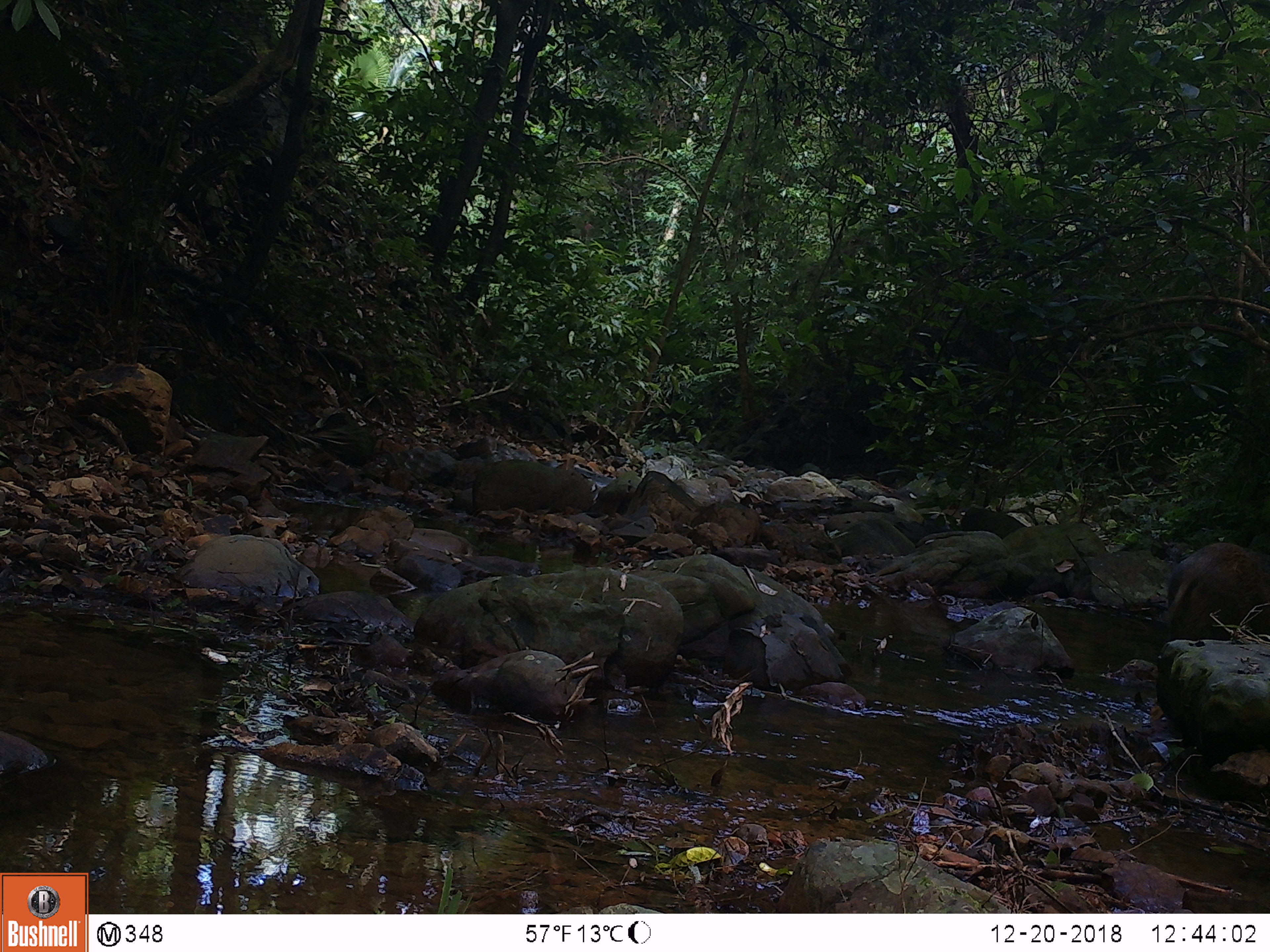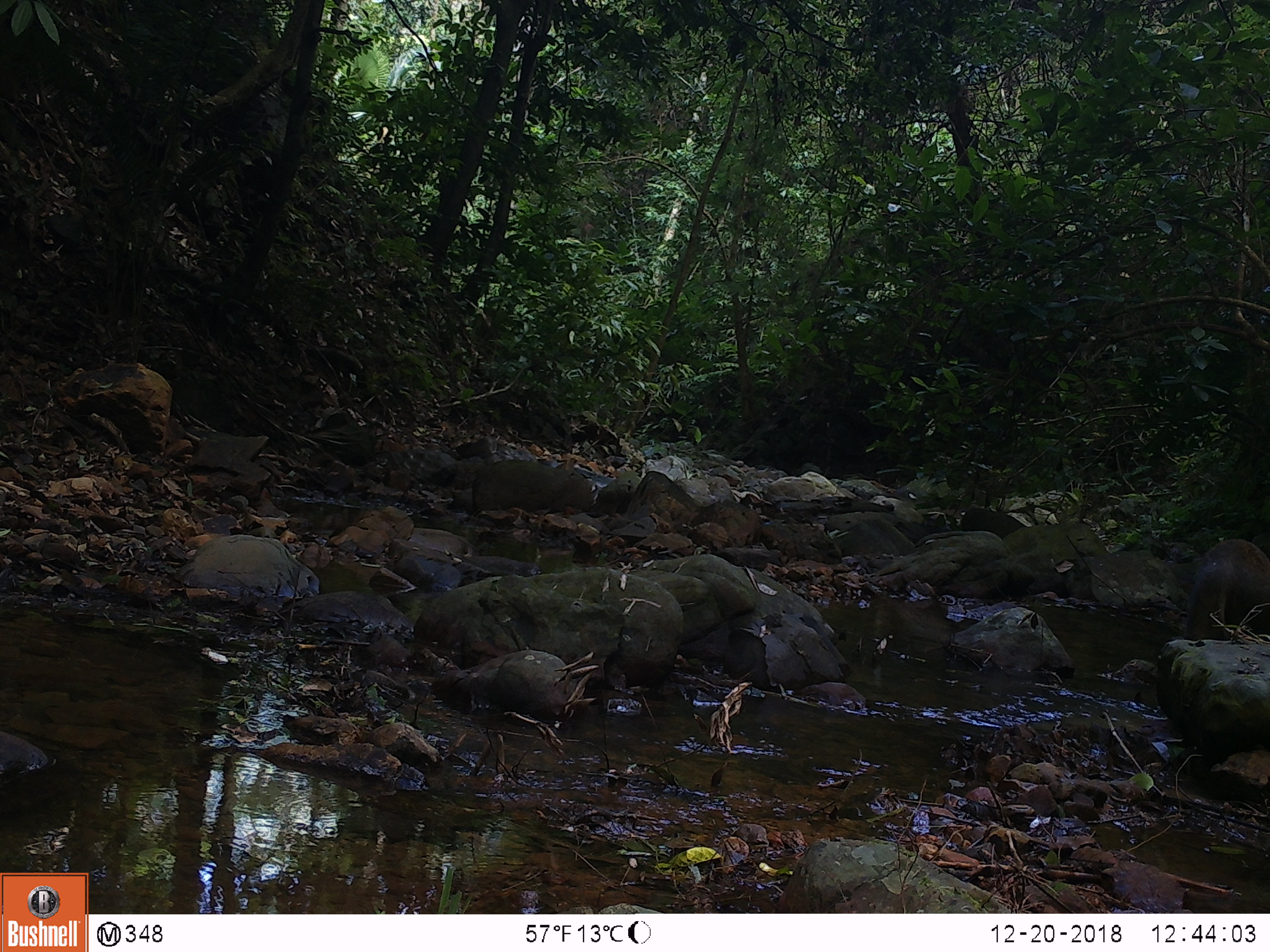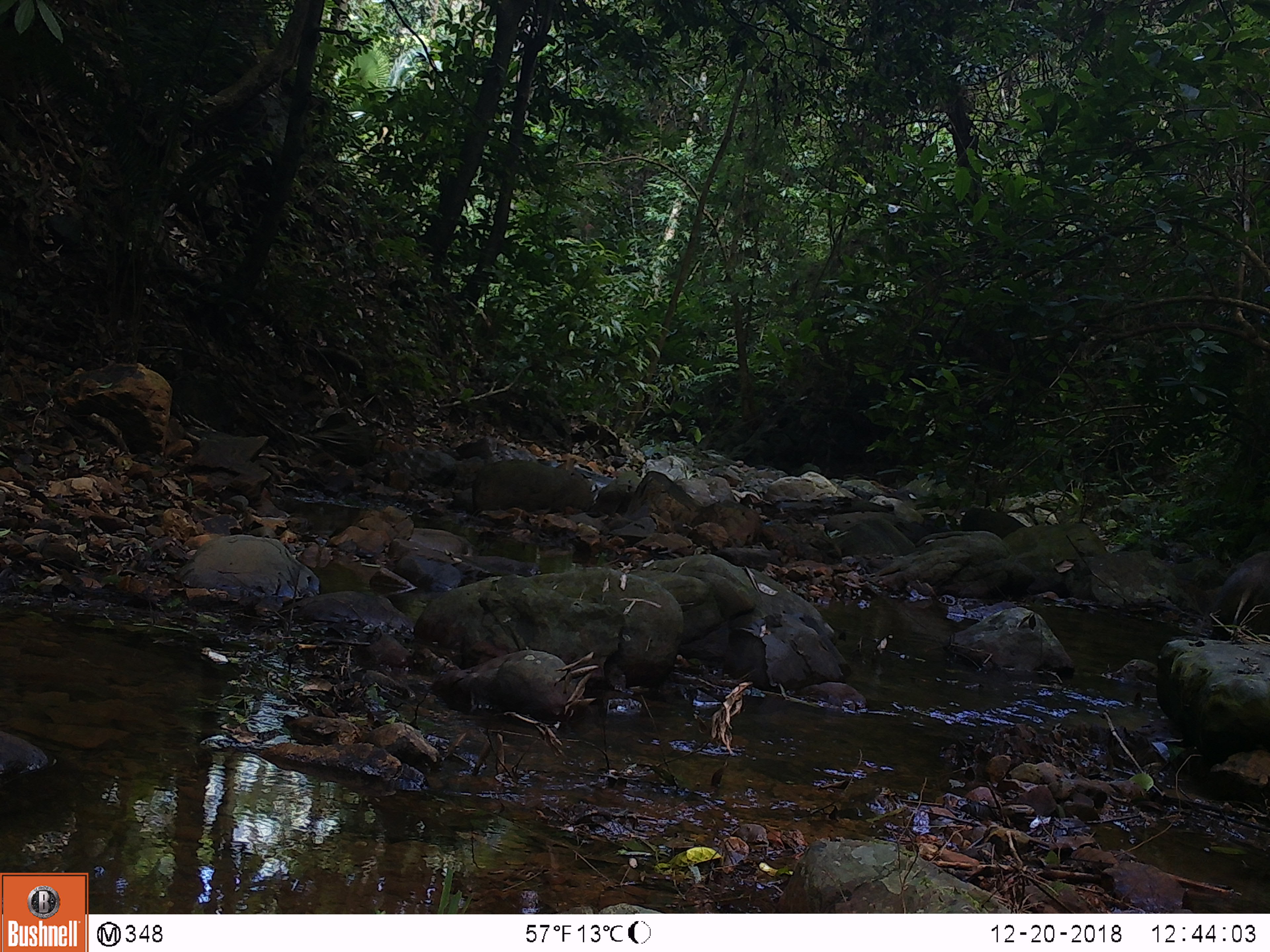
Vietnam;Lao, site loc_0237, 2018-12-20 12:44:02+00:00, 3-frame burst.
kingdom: Animalia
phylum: Chordata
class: Mammalia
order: Artiodactyla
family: Suidae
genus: Sus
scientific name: Sus scrofa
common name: eurasian wild pig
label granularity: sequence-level